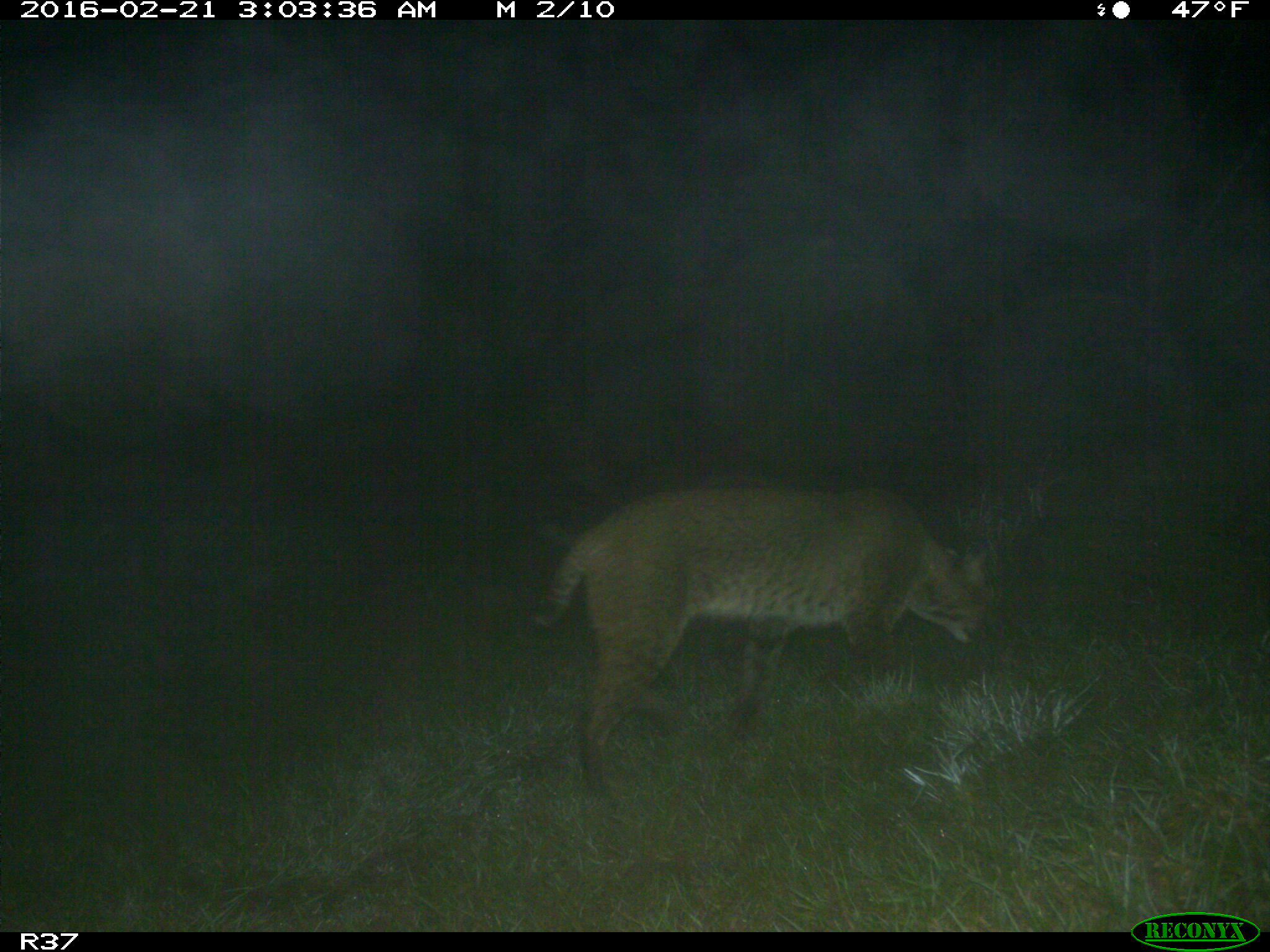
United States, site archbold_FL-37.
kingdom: Animalia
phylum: Chordata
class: Mammalia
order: Carnivora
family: Felidae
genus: Lynx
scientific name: Lynx rufus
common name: bobcat